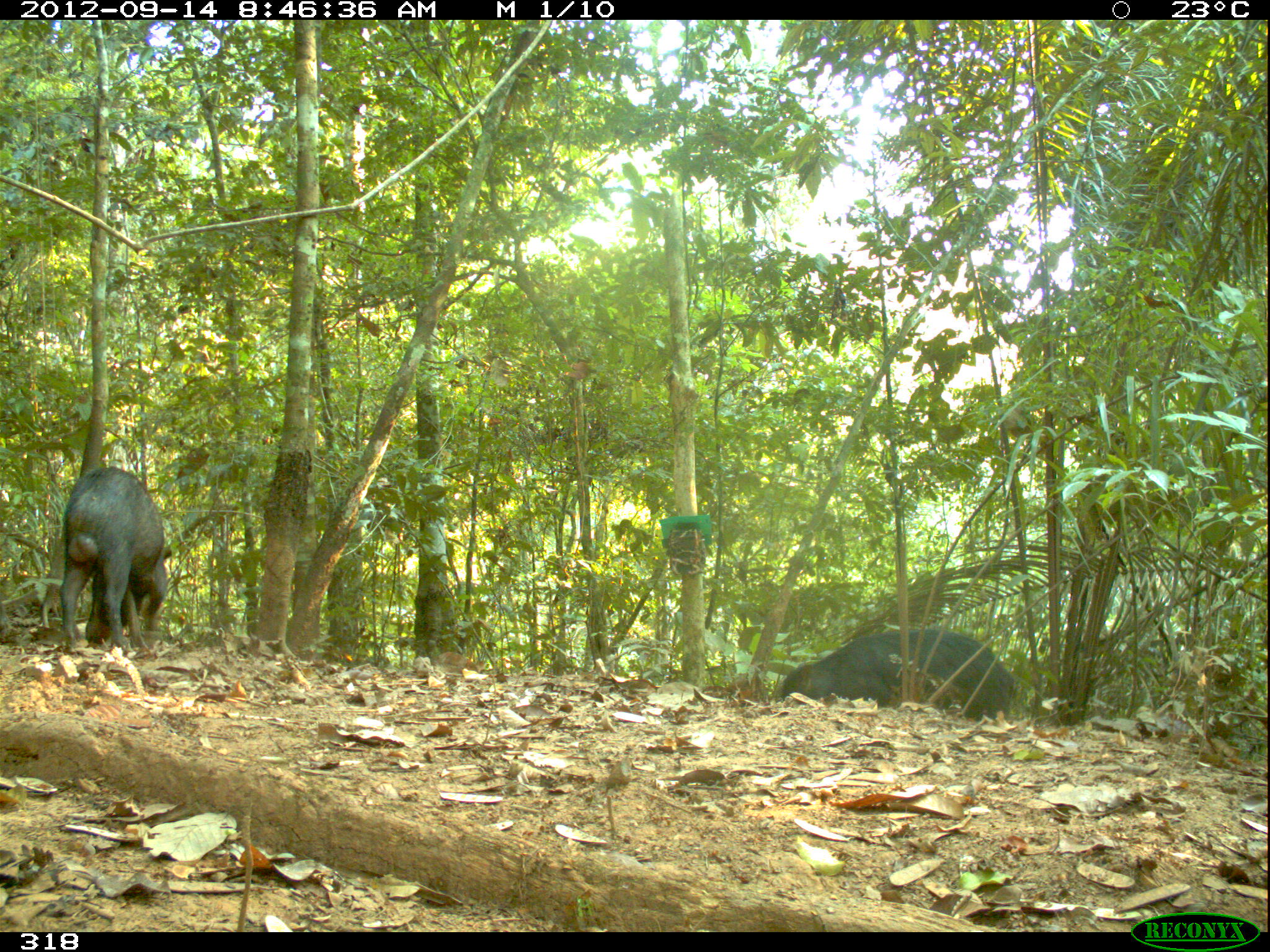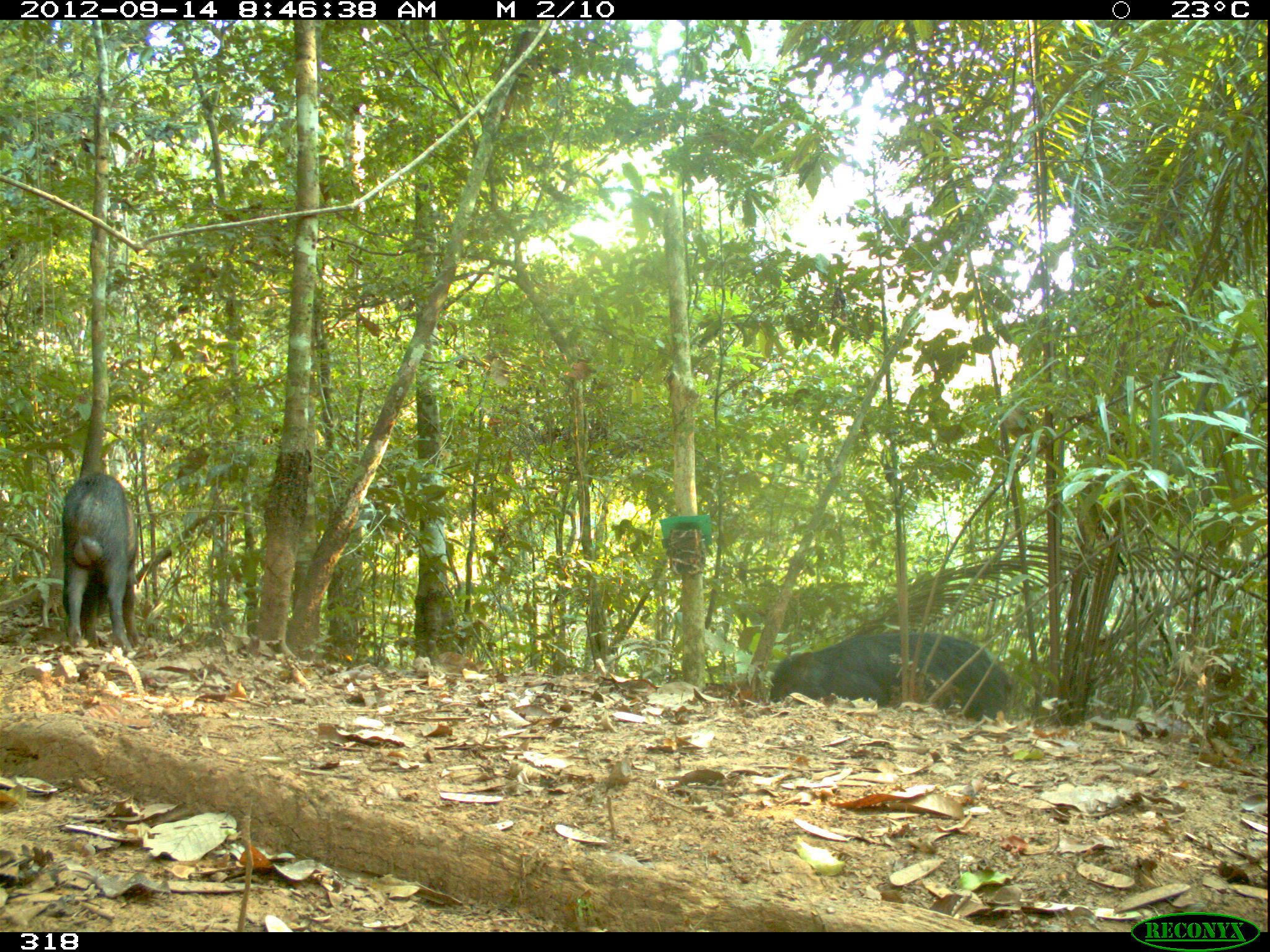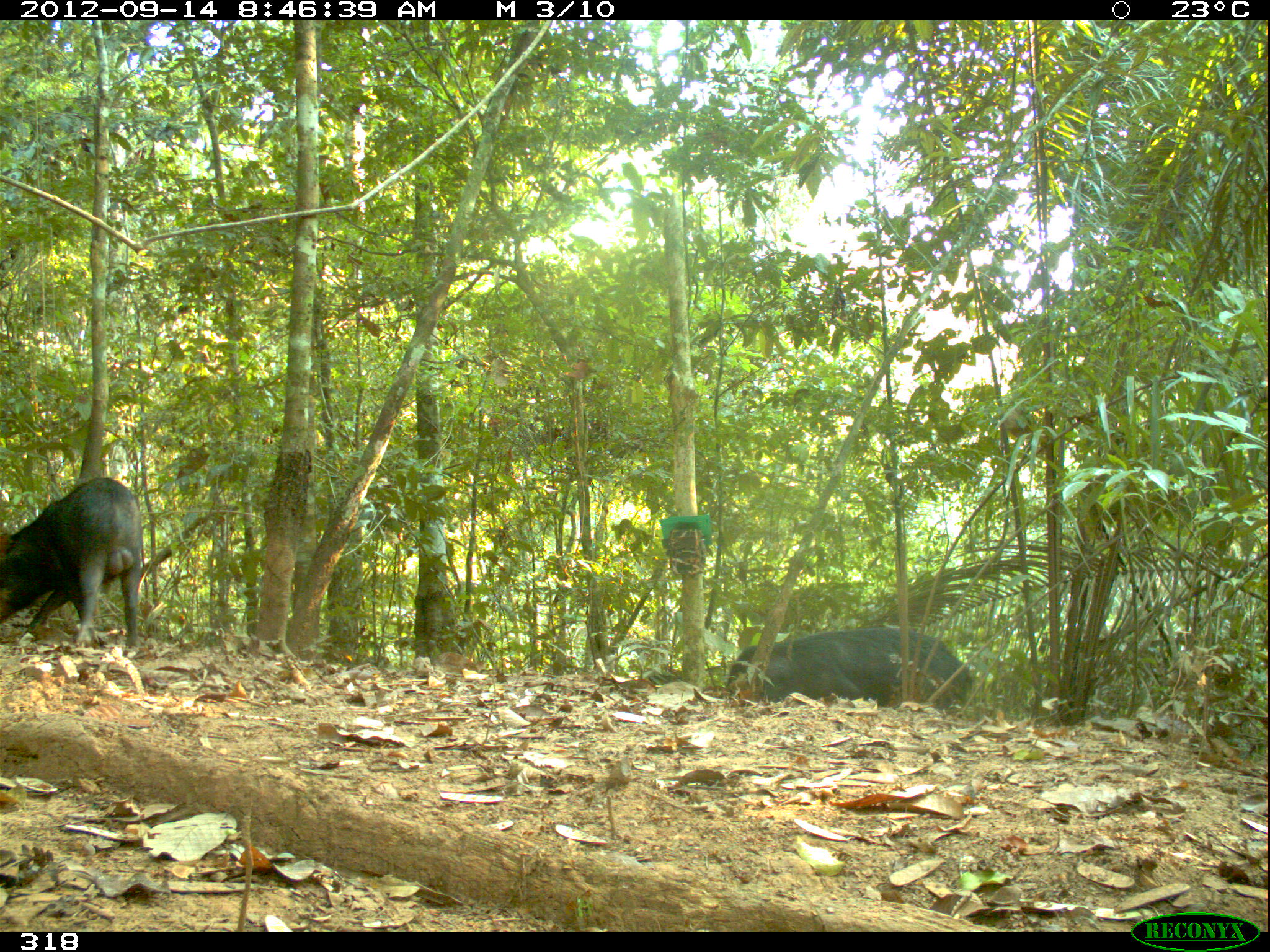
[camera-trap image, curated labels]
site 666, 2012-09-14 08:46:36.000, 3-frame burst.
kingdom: Animalia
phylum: Chordata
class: Mammalia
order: Artiodactyla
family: Tayassuidae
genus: Tayassu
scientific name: Tayassu pecari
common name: white-lipped peccary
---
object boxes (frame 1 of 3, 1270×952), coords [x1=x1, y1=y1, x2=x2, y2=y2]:
tayassu pecari: [x1=52, y1=461, x2=178, y2=661]; [x1=777, y1=625, x2=1017, y2=717]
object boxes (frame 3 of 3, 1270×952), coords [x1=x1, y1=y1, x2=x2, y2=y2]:
tayassu pecari: [x1=0, y1=475, x2=149, y2=653]; [x1=718, y1=624, x2=976, y2=709]